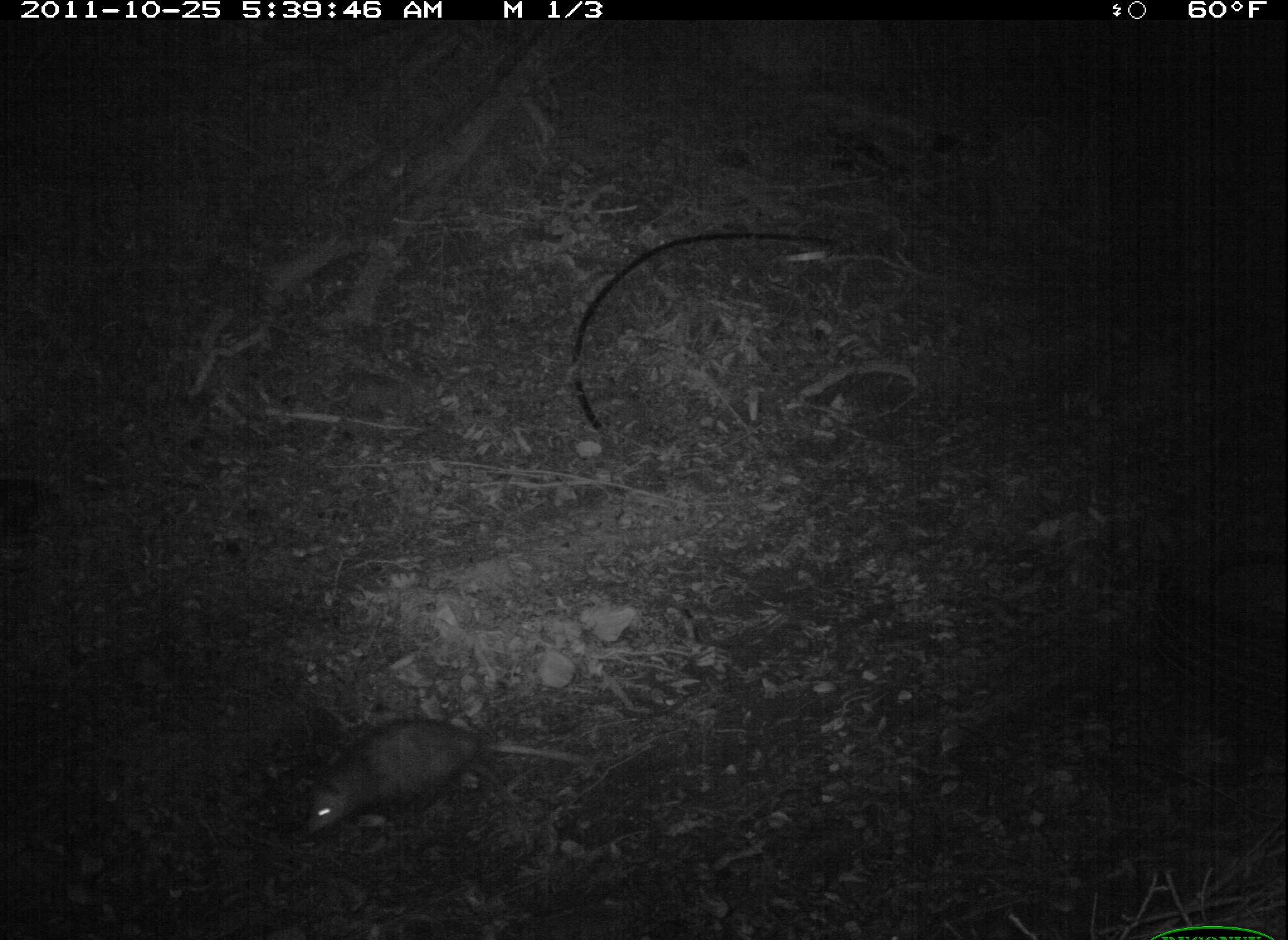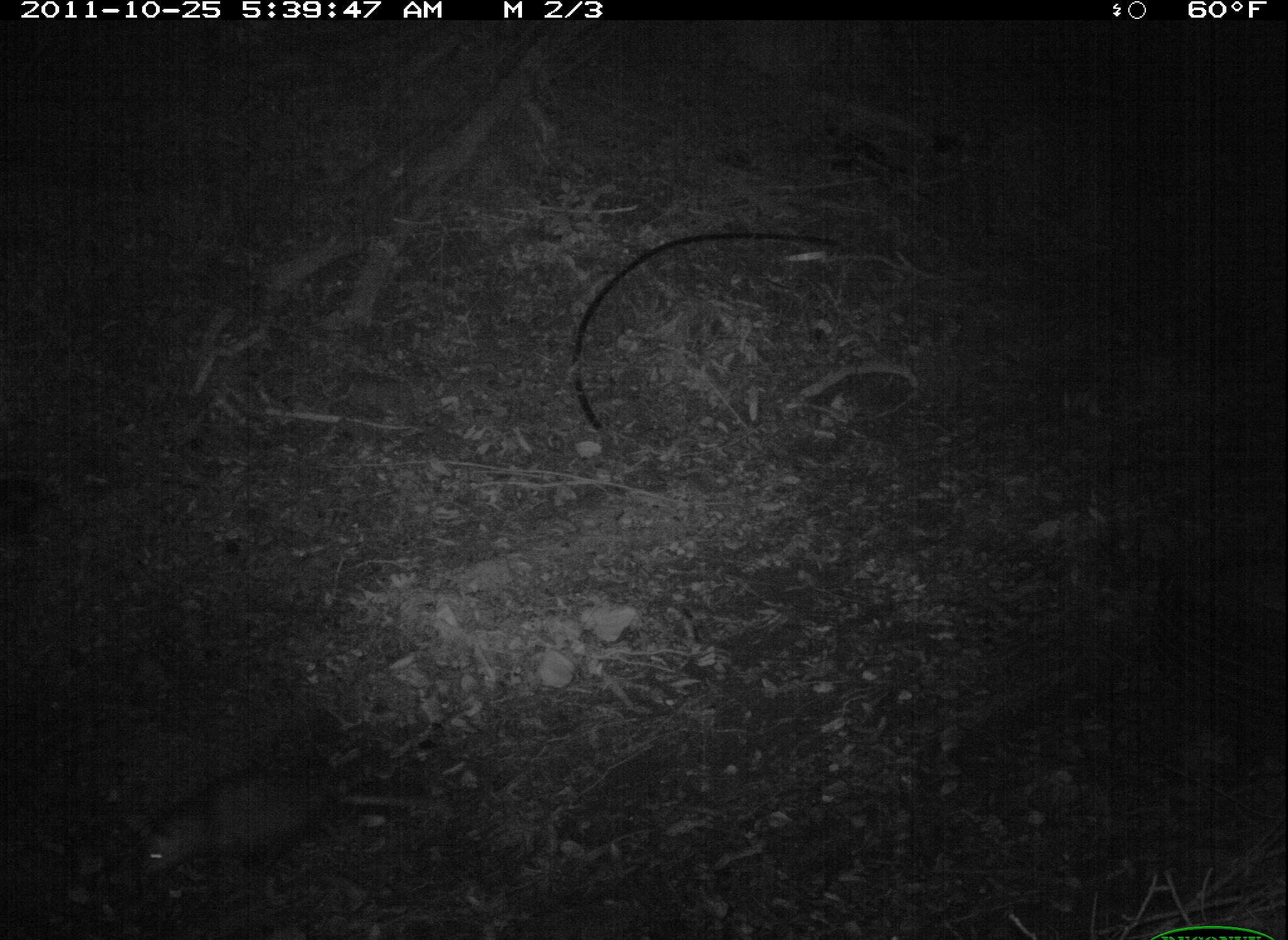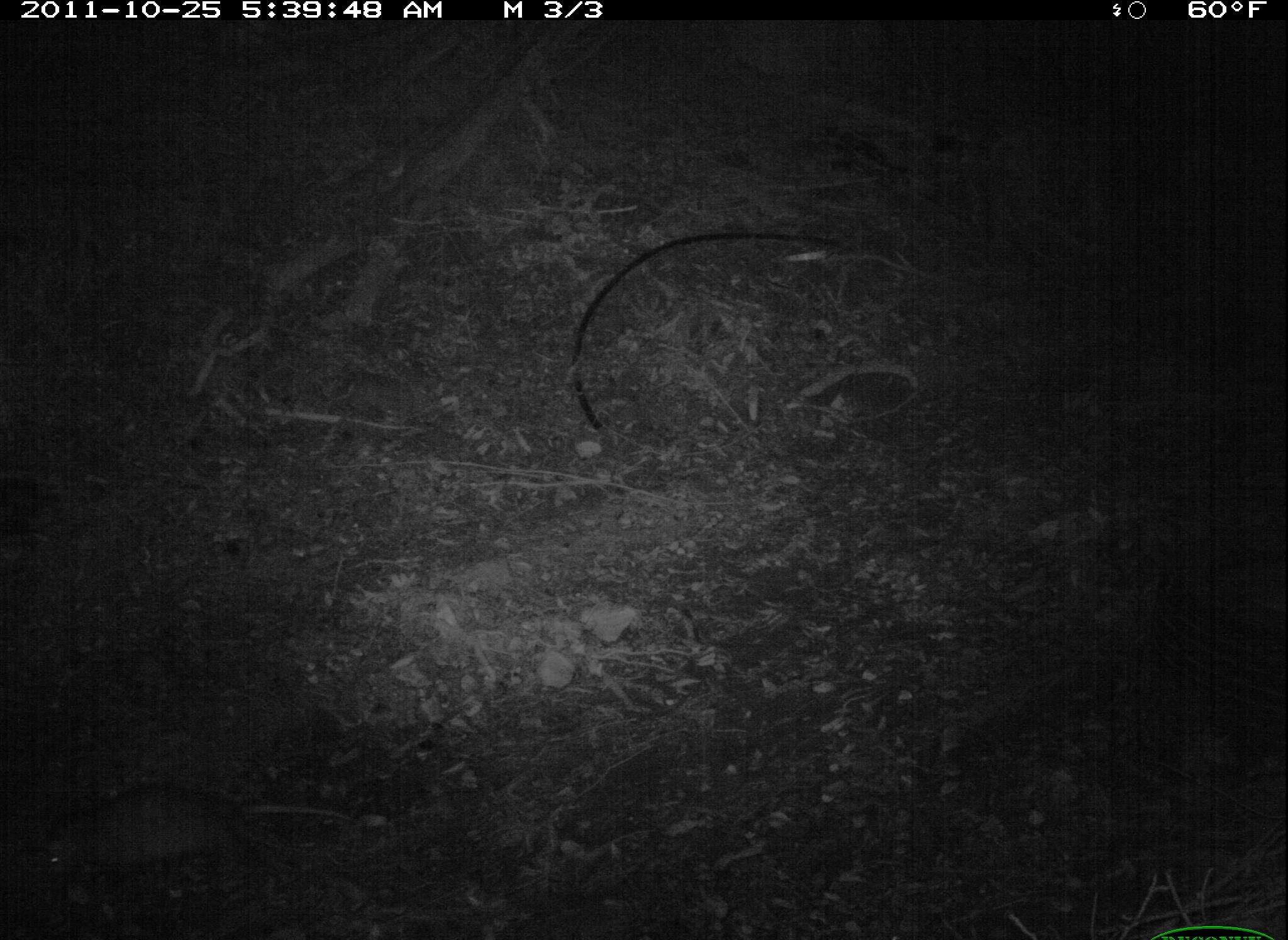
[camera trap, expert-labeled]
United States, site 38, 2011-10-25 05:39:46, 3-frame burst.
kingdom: Animalia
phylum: Chordata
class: Mammalia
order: Didelphimorphia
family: Didelphidae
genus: Didelphis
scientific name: Didelphis virginiana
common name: virginia opossum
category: opossum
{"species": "opossum (virginia opossum) (Didelphis virginiana)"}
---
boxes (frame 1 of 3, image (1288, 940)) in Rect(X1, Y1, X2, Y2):
opossum: Rect(287, 707, 607, 846)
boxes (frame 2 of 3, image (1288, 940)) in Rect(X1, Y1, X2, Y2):
opossum: Rect(121, 757, 425, 896)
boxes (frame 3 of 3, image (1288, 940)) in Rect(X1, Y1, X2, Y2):
opossum: Rect(18, 767, 375, 913)